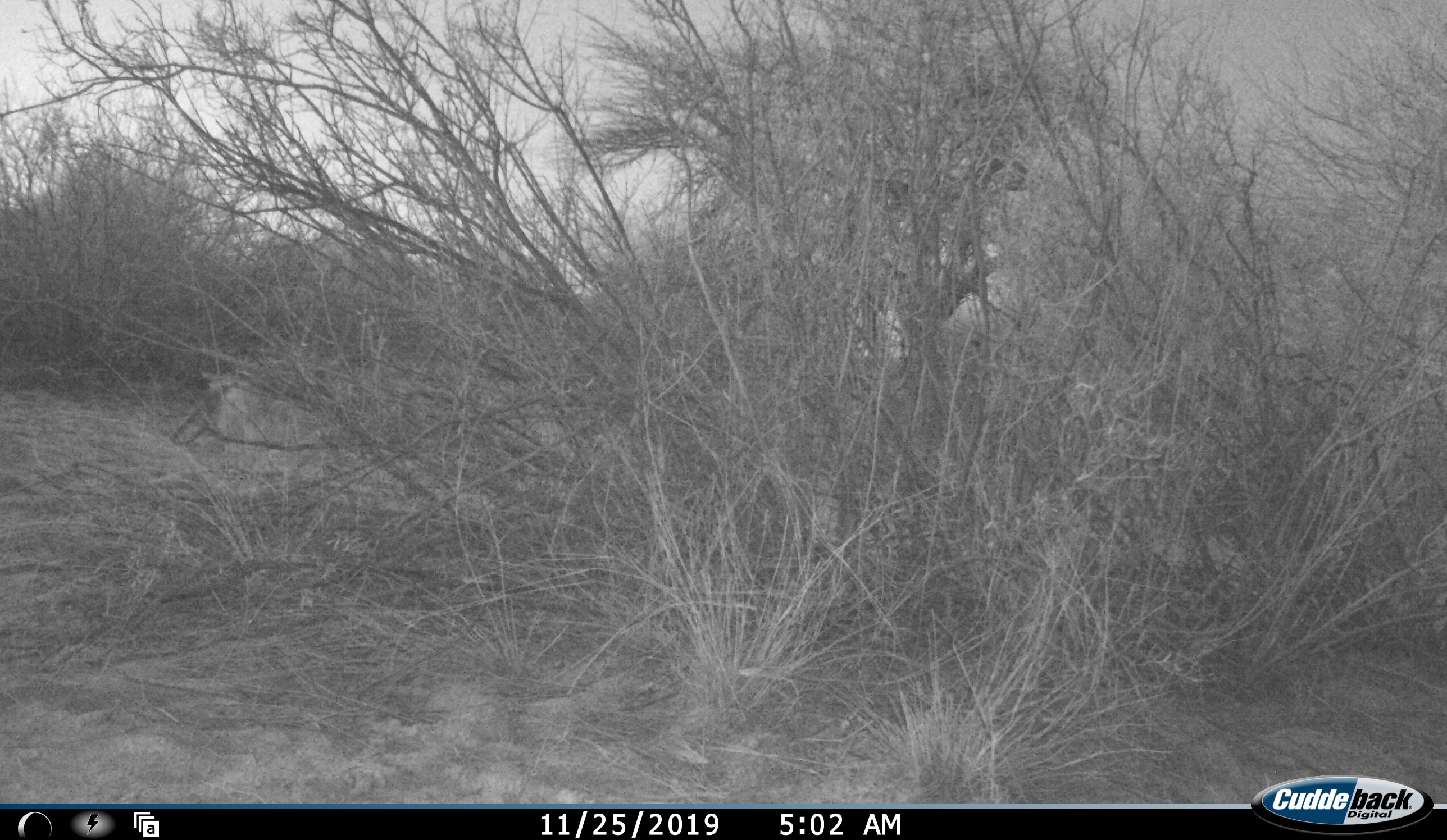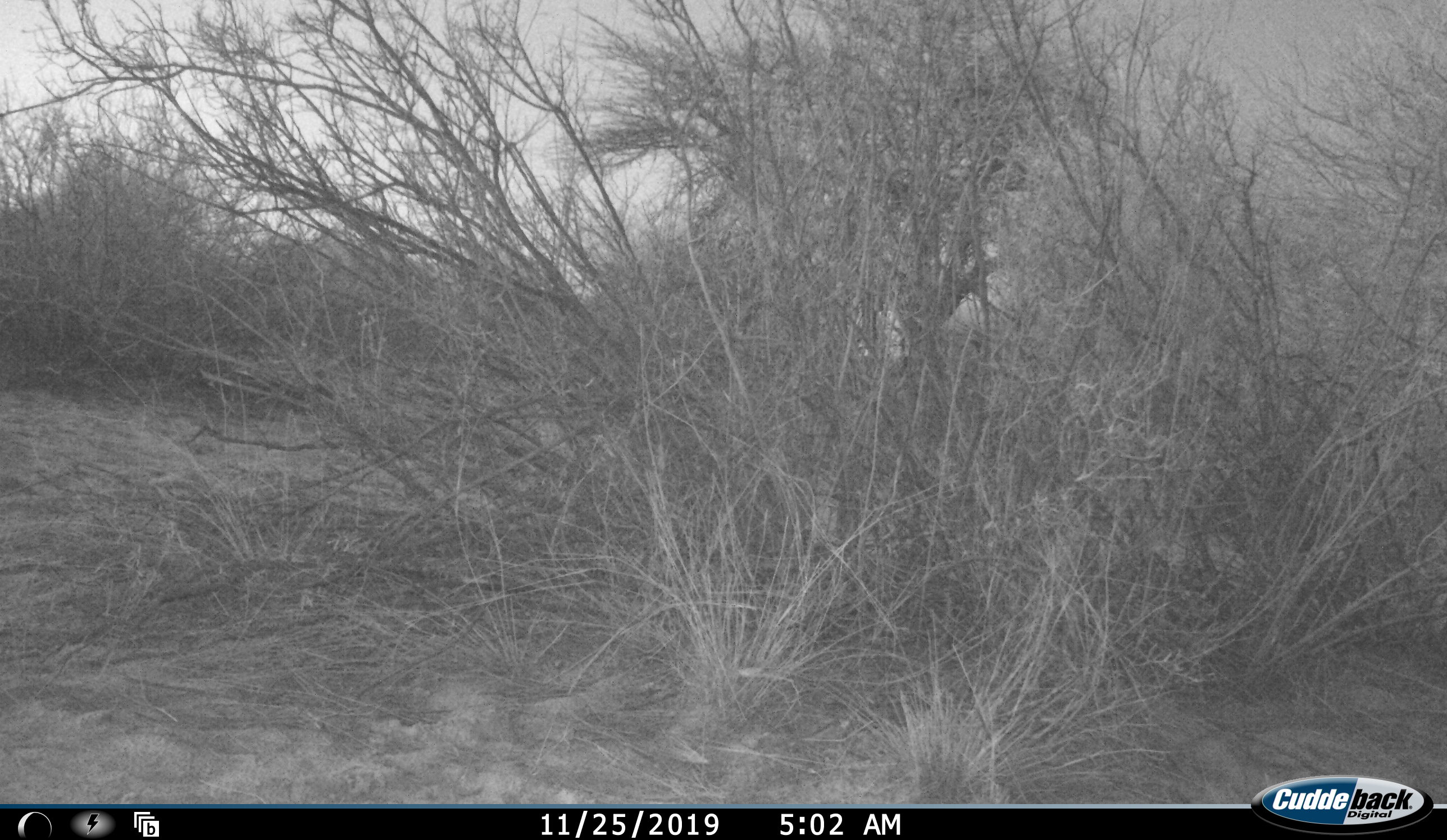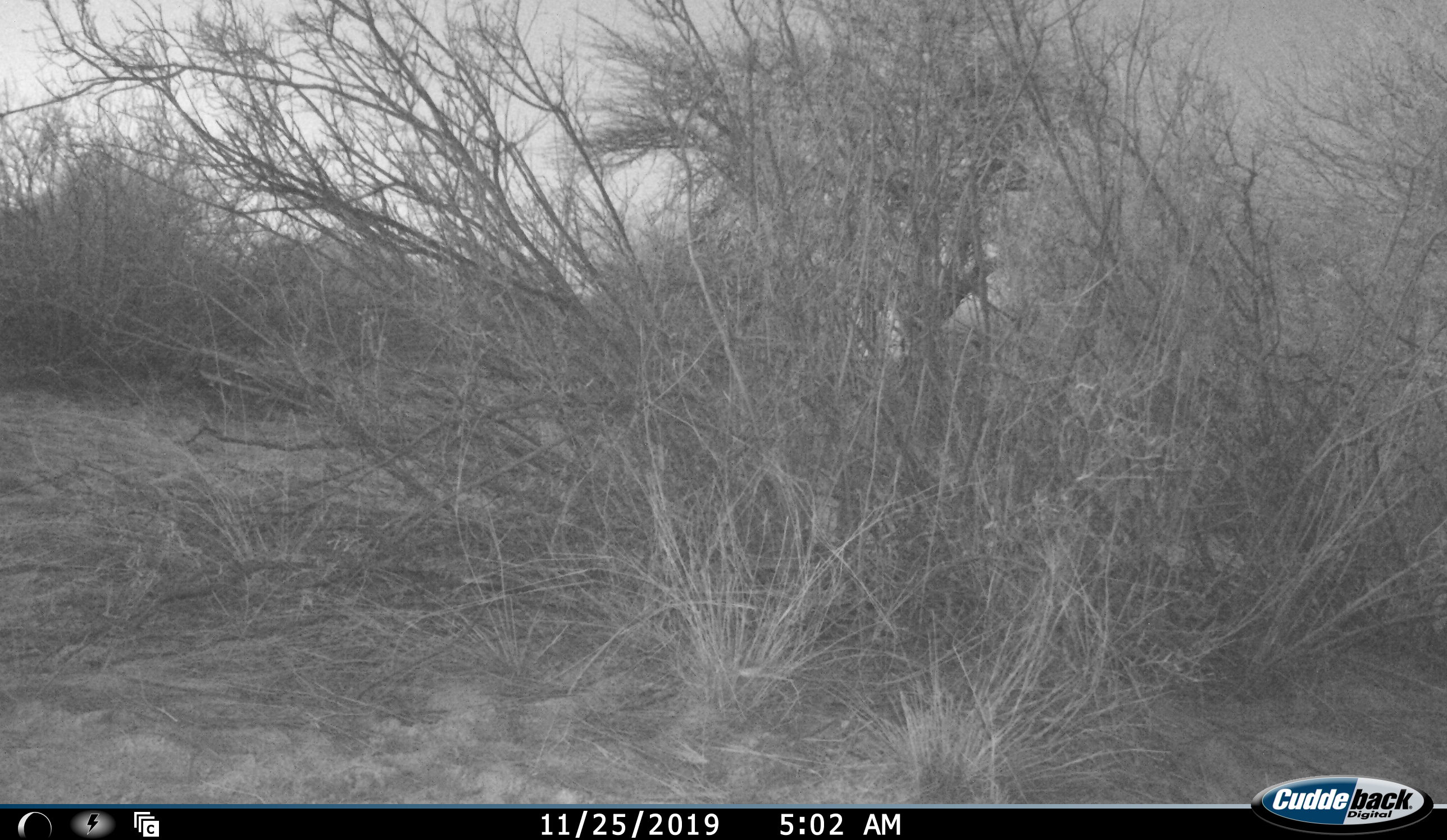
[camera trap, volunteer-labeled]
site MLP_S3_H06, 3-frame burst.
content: unidentified animal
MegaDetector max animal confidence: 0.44